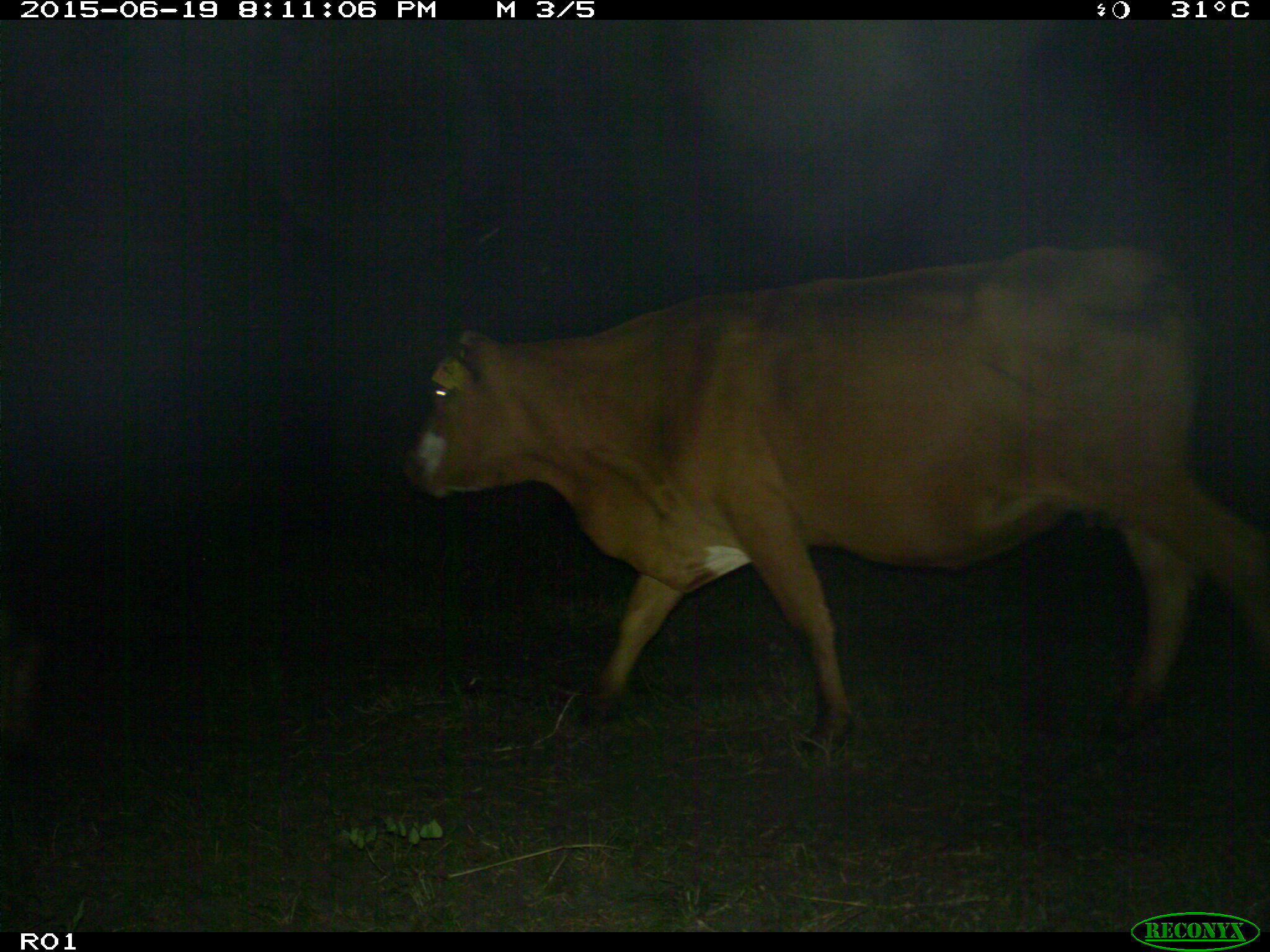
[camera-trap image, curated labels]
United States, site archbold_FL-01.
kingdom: Animalia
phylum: Chordata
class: Mammalia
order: Artiodactyla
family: Bovidae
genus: Bos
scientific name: Bos taurus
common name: domestic cow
Bos taurus (domestic cow).